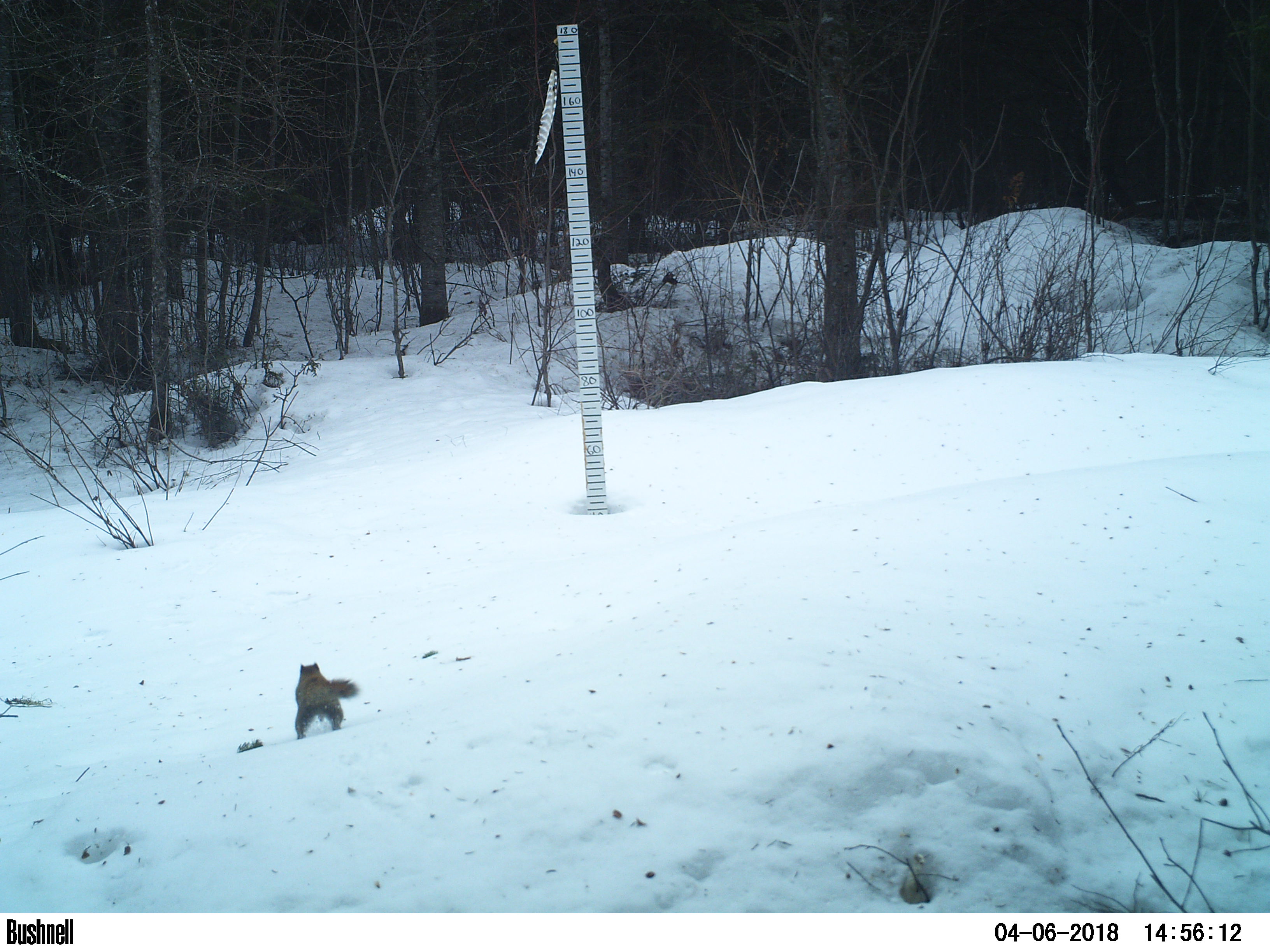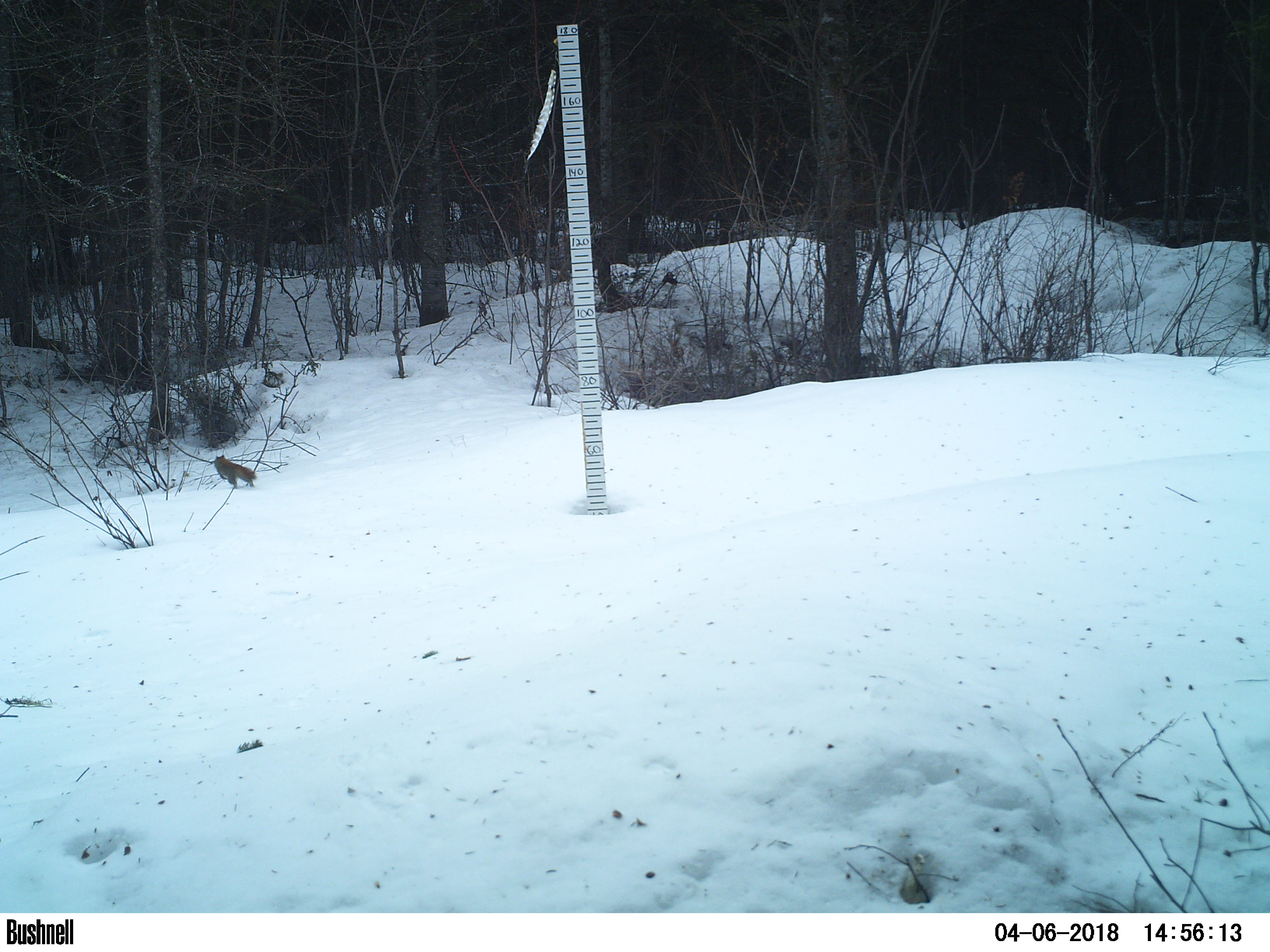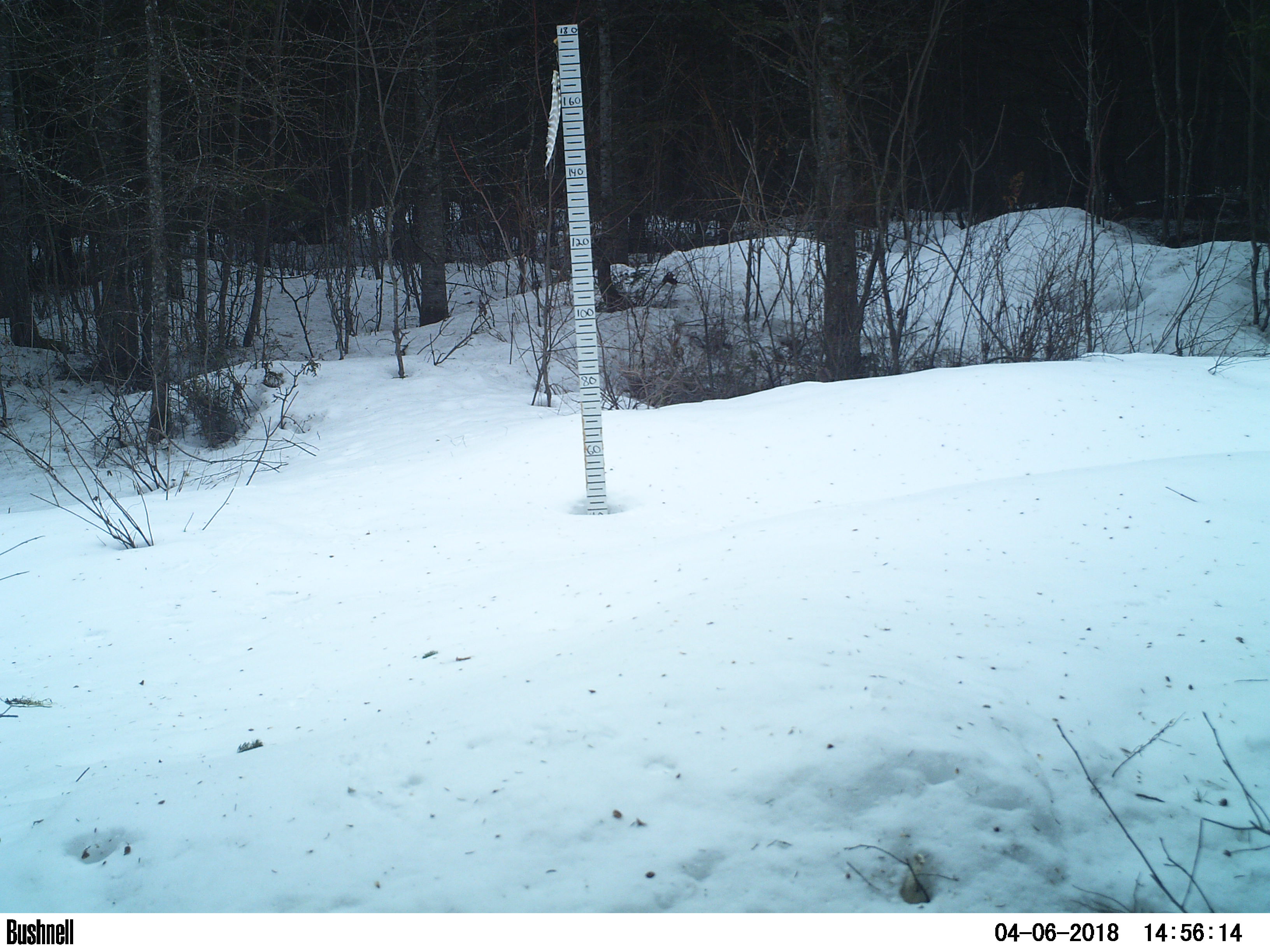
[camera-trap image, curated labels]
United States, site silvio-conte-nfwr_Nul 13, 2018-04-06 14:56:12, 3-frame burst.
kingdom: Animalia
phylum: Chordata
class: Mammalia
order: Rodentia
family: Sciuridae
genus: Tamiasciurus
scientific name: Tamiasciurus hudsonicus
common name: red squirrel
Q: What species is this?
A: Red squirrel (Tamiasciurus hudsonicus).